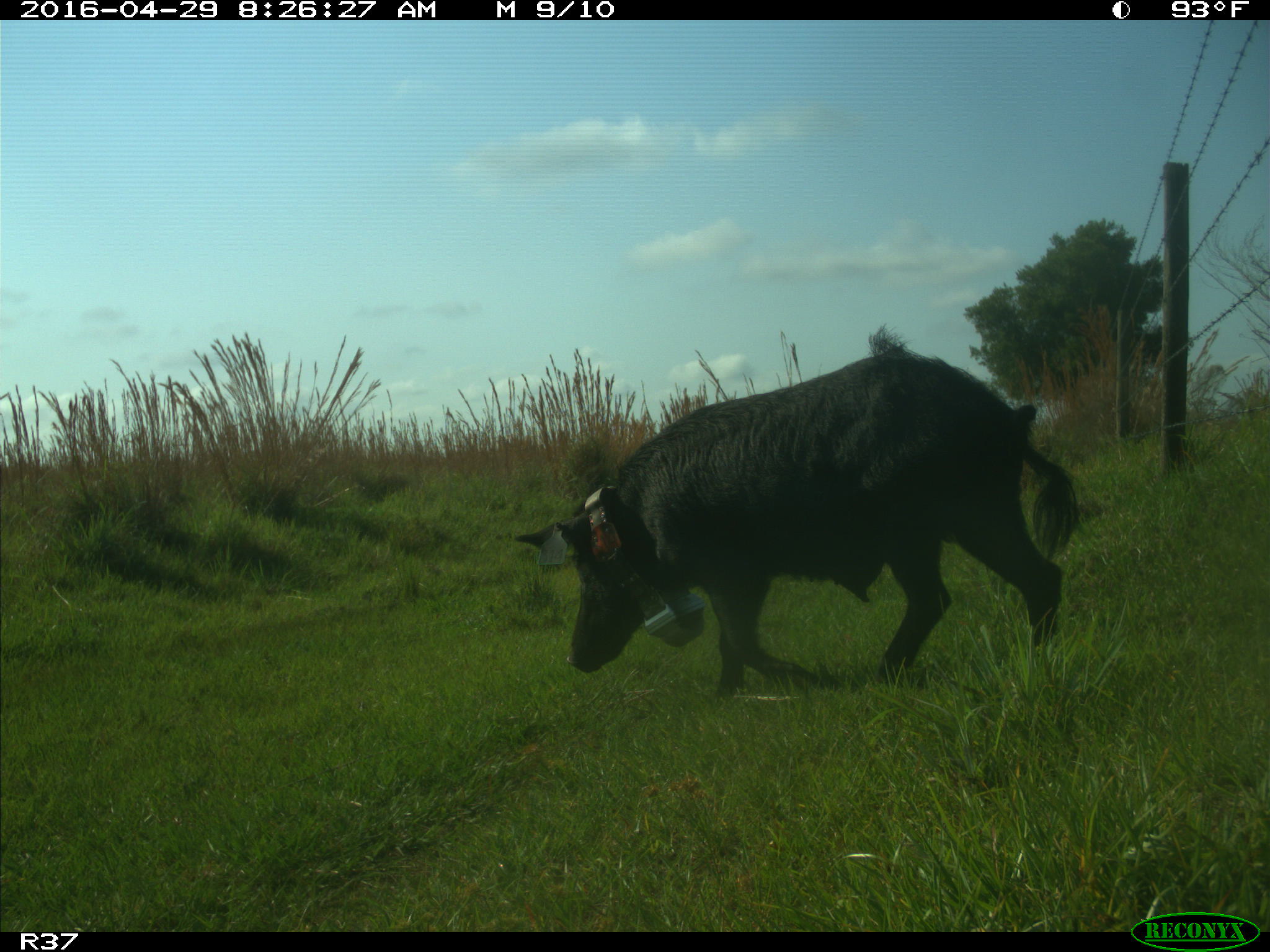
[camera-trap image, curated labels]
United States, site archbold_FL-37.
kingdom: Animalia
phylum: Chordata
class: Mammalia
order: Artiodactyla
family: Suidae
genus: Sus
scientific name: Sus scrofa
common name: wild boar